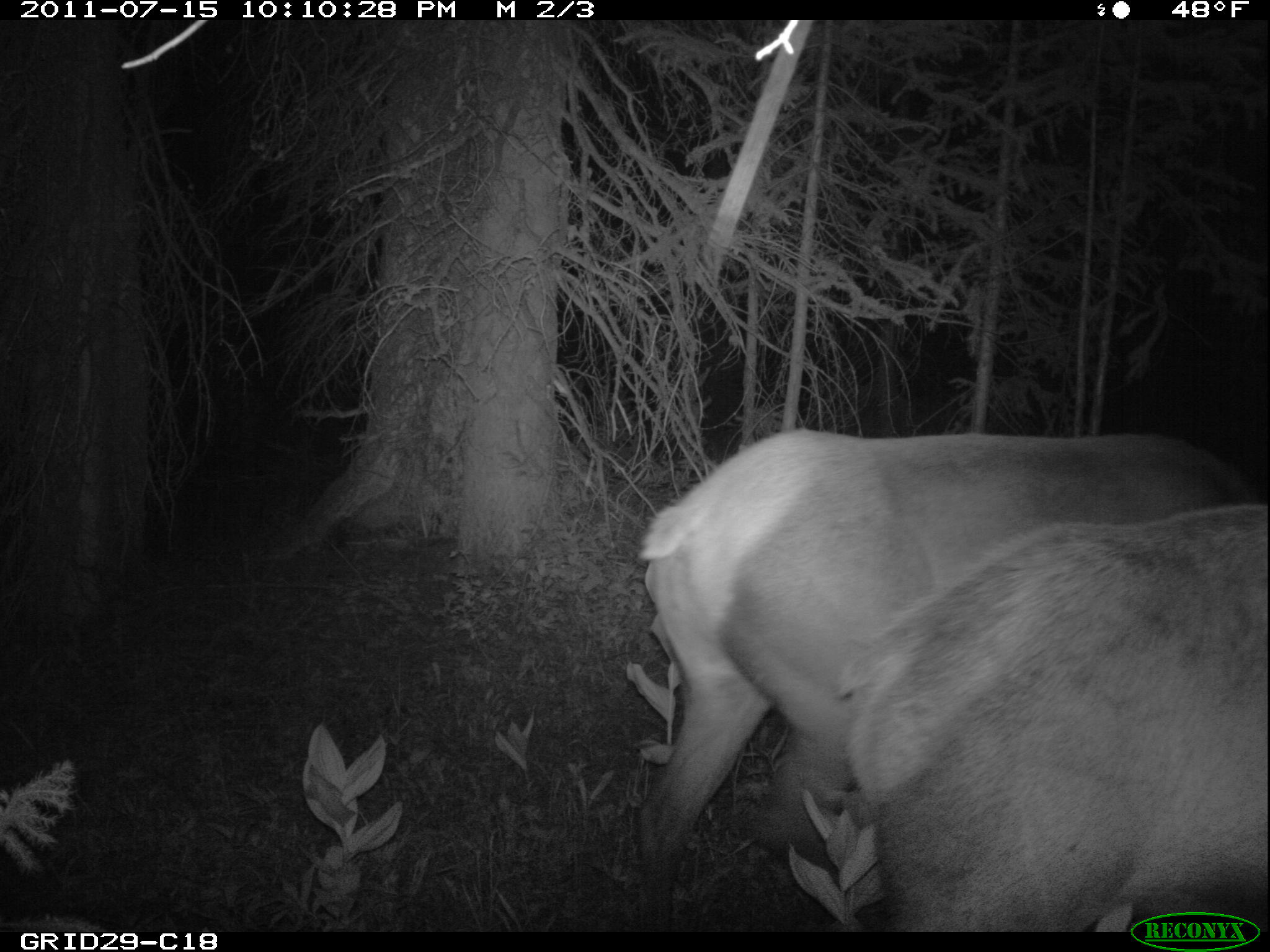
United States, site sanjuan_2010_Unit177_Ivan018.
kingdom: Animalia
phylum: Chordata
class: Mammalia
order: Artiodactyla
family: Cervidae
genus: Cervus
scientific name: Cervus elaphus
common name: red deer